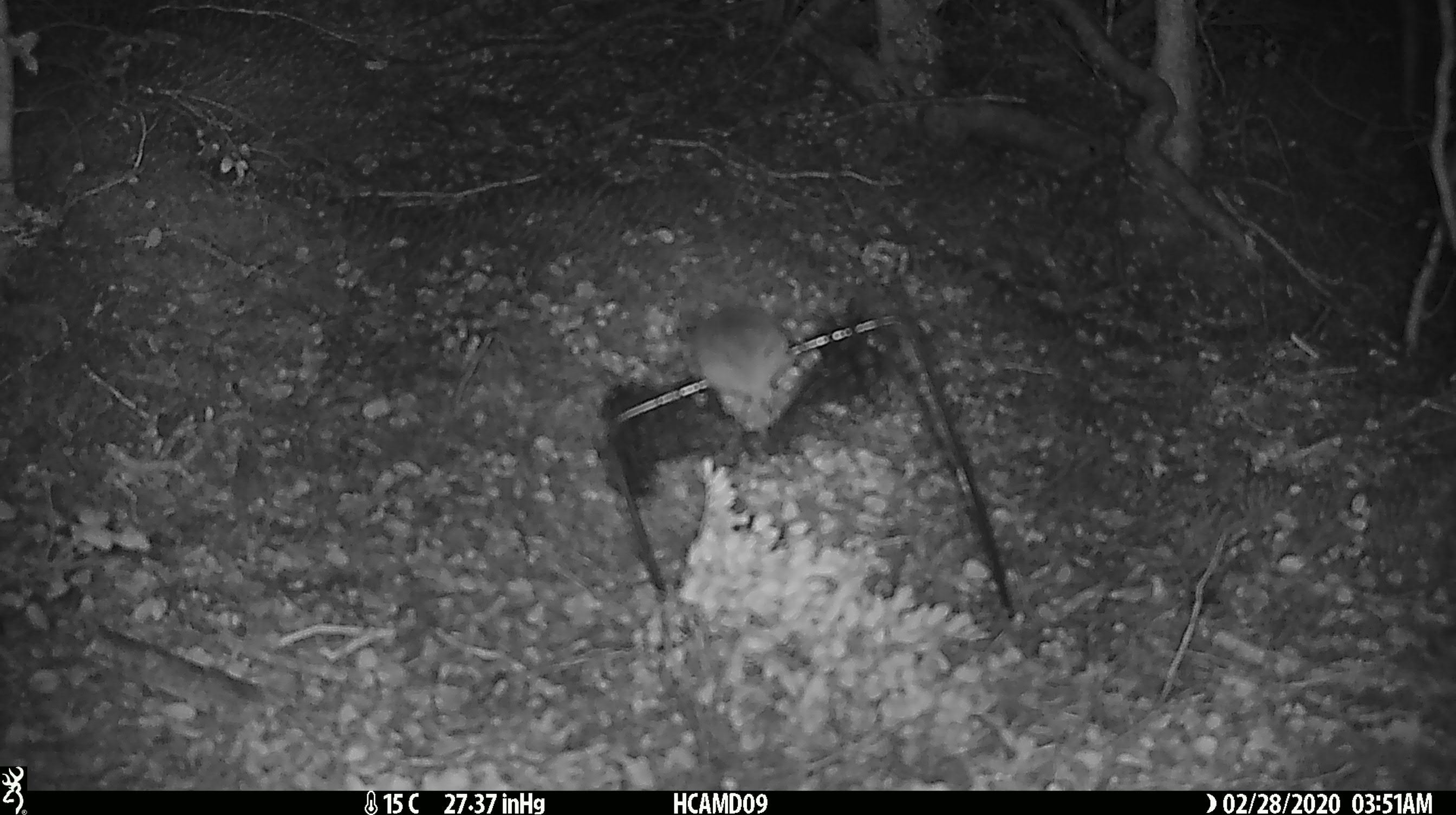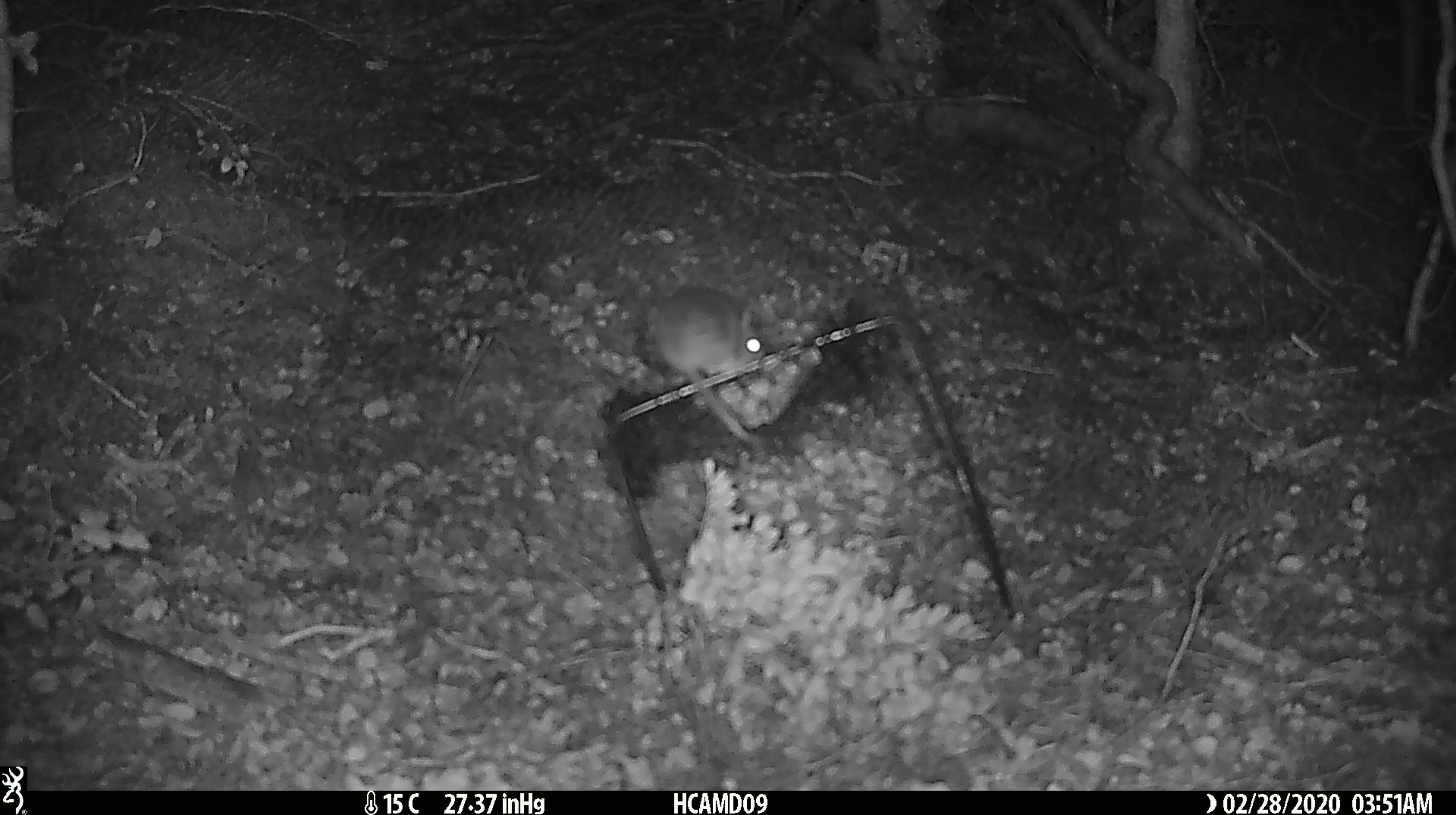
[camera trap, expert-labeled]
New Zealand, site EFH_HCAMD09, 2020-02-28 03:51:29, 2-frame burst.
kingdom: Animalia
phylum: Chordata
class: Mammalia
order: Rodentia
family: Muridae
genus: Mus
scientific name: Mus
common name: mouse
Mouse (Mus).